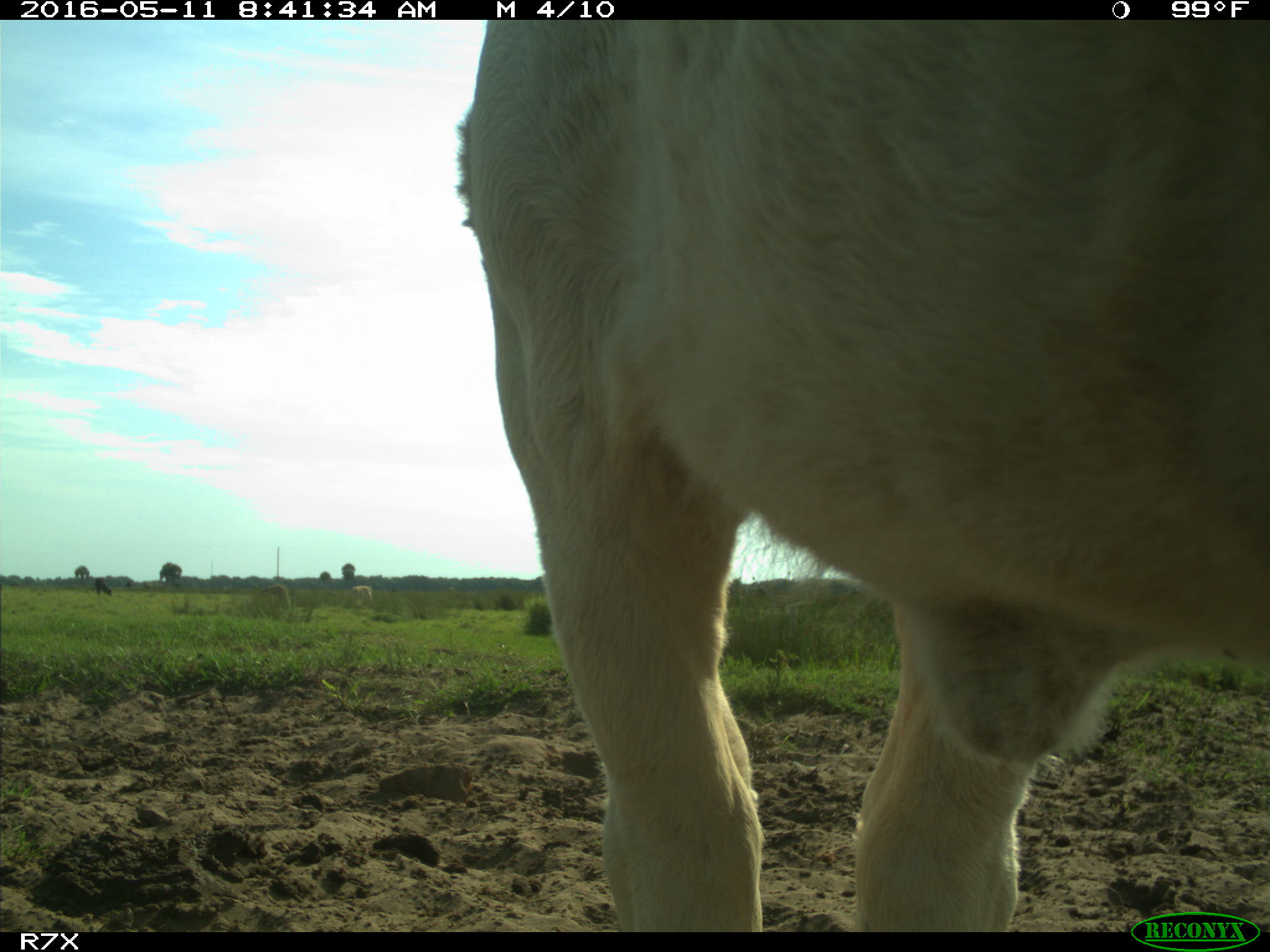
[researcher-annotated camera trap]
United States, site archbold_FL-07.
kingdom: Animalia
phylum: Chordata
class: Mammalia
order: Artiodactyla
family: Bovidae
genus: Bos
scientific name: Bos taurus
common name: domestic cow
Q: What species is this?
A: Bos taurus (domestic cow).